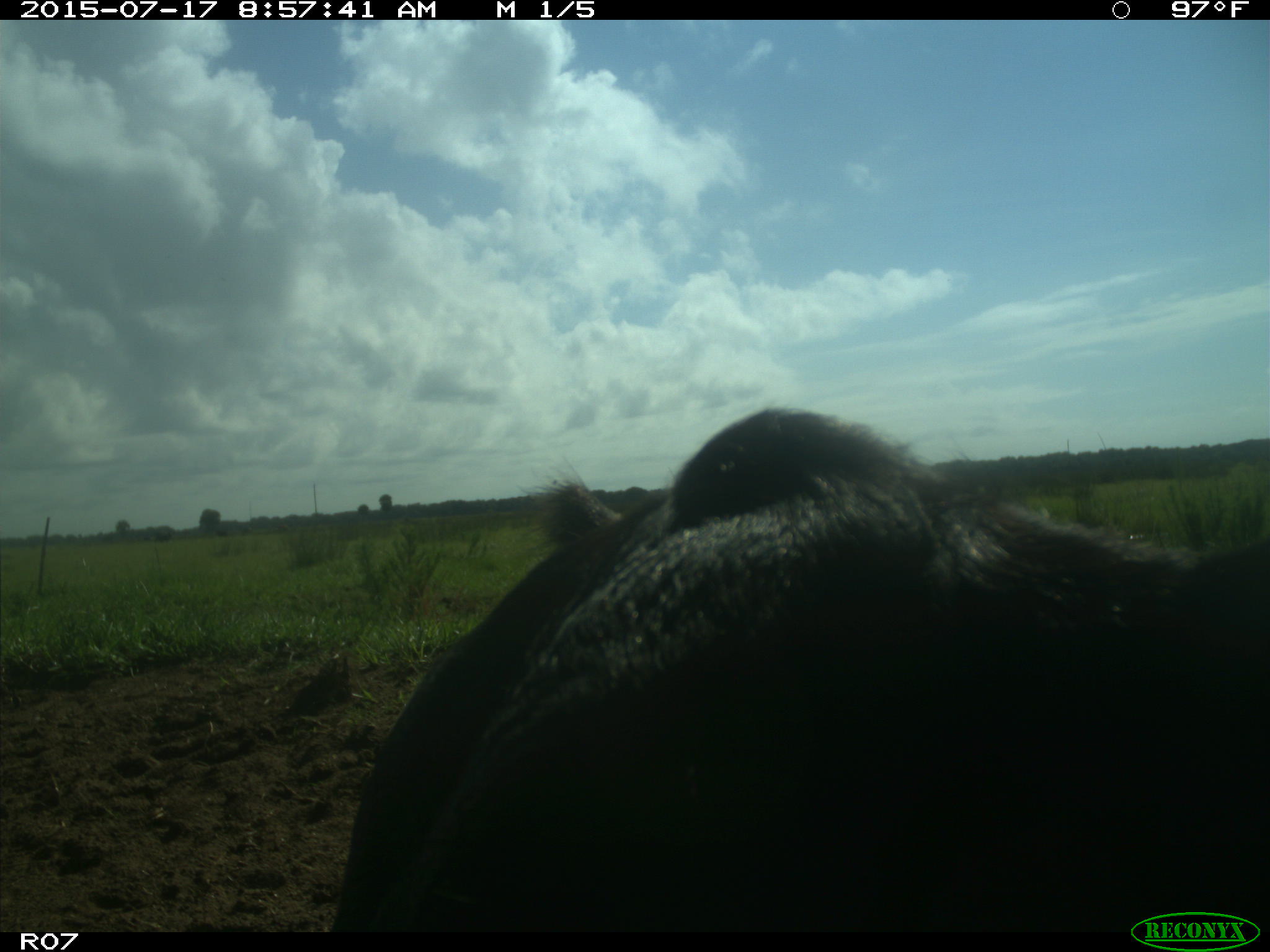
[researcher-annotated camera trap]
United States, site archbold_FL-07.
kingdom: Animalia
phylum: Chordata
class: Mammalia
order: Artiodactyla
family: Bovidae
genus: Bos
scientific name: Bos taurus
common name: domestic cow